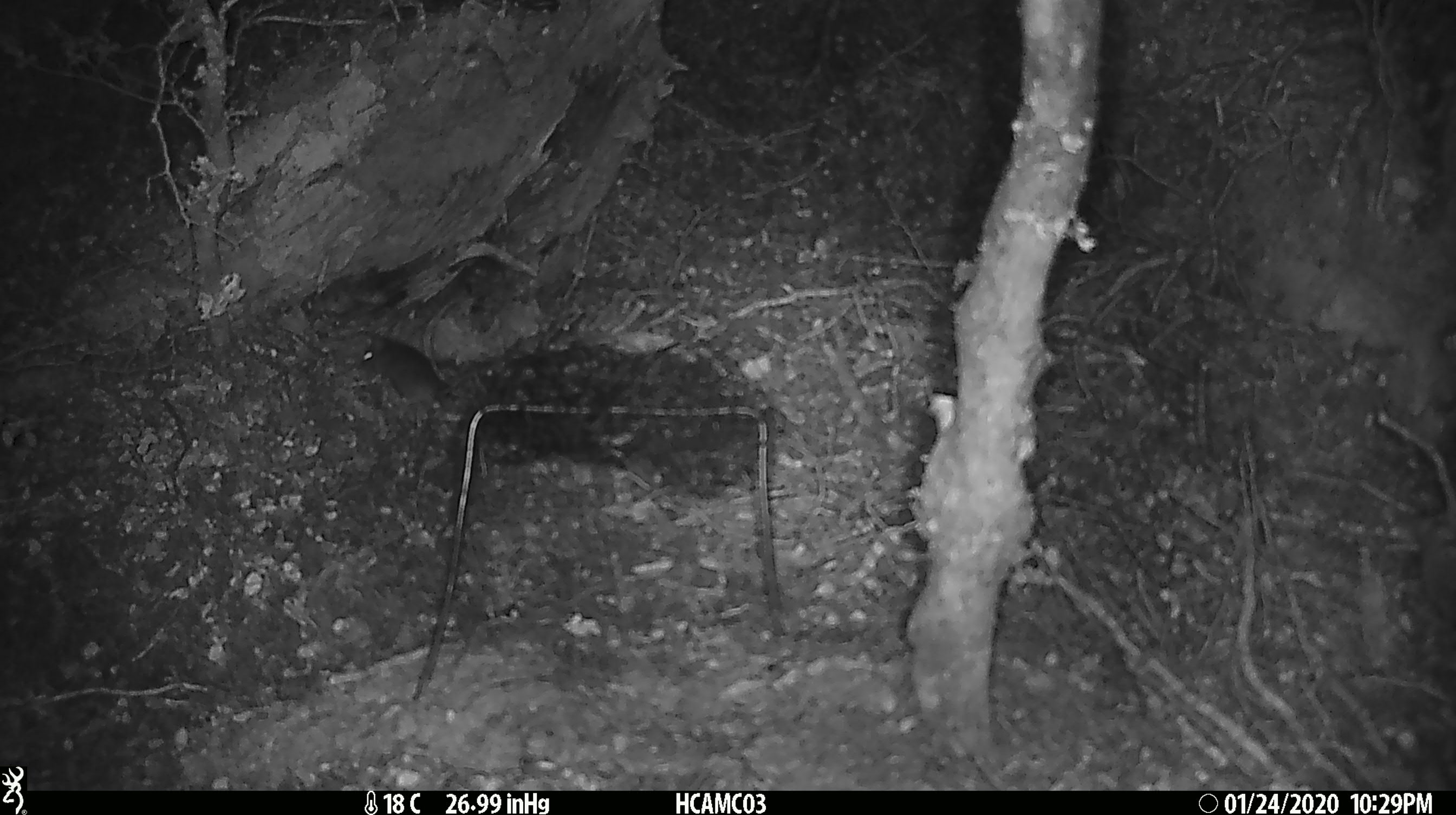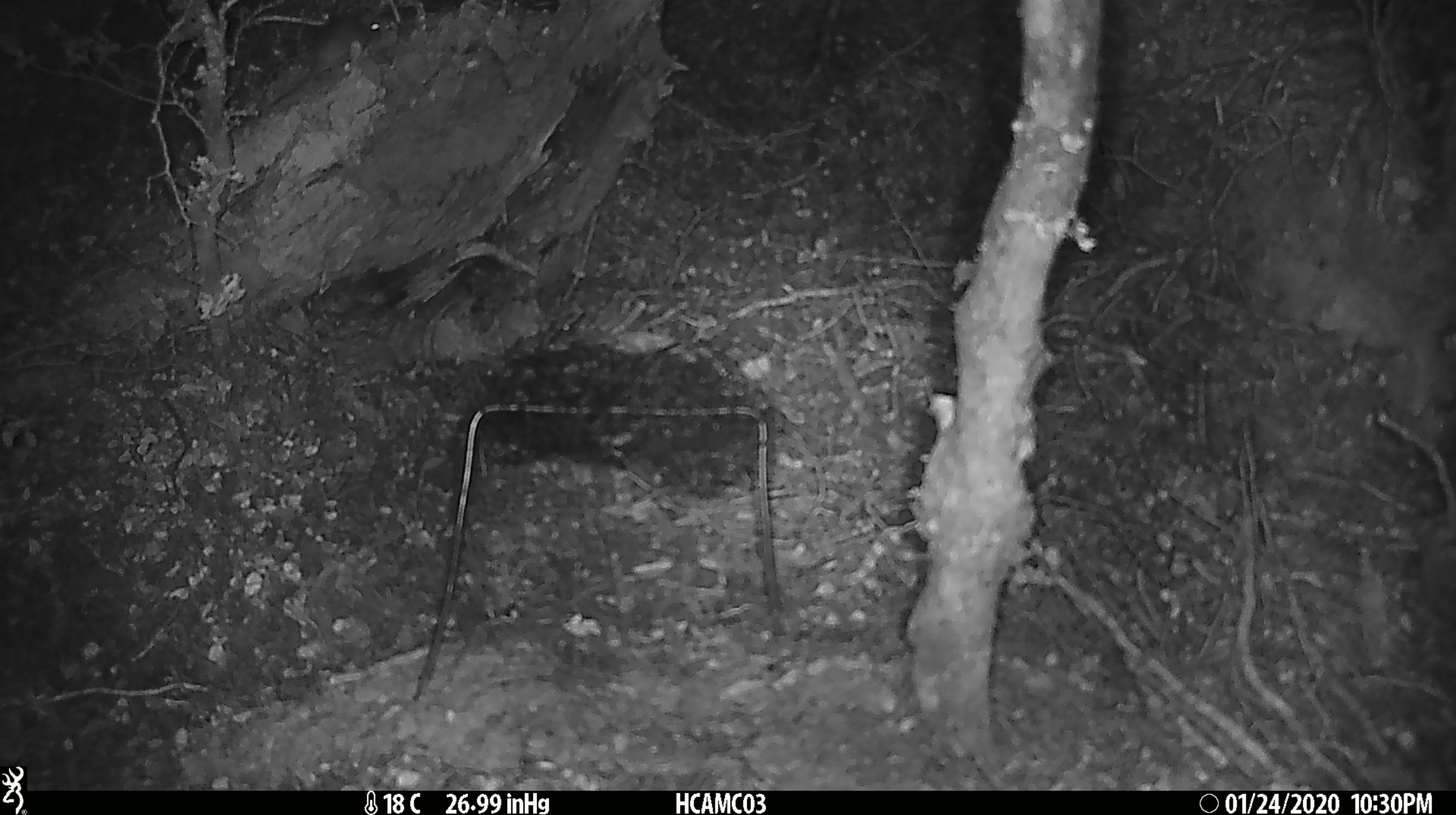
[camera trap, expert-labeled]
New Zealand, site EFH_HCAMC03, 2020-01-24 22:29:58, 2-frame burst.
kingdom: Animalia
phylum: Chordata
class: Mammalia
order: Rodentia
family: Muridae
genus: Mus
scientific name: Mus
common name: mouse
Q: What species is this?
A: Mouse (Mus).